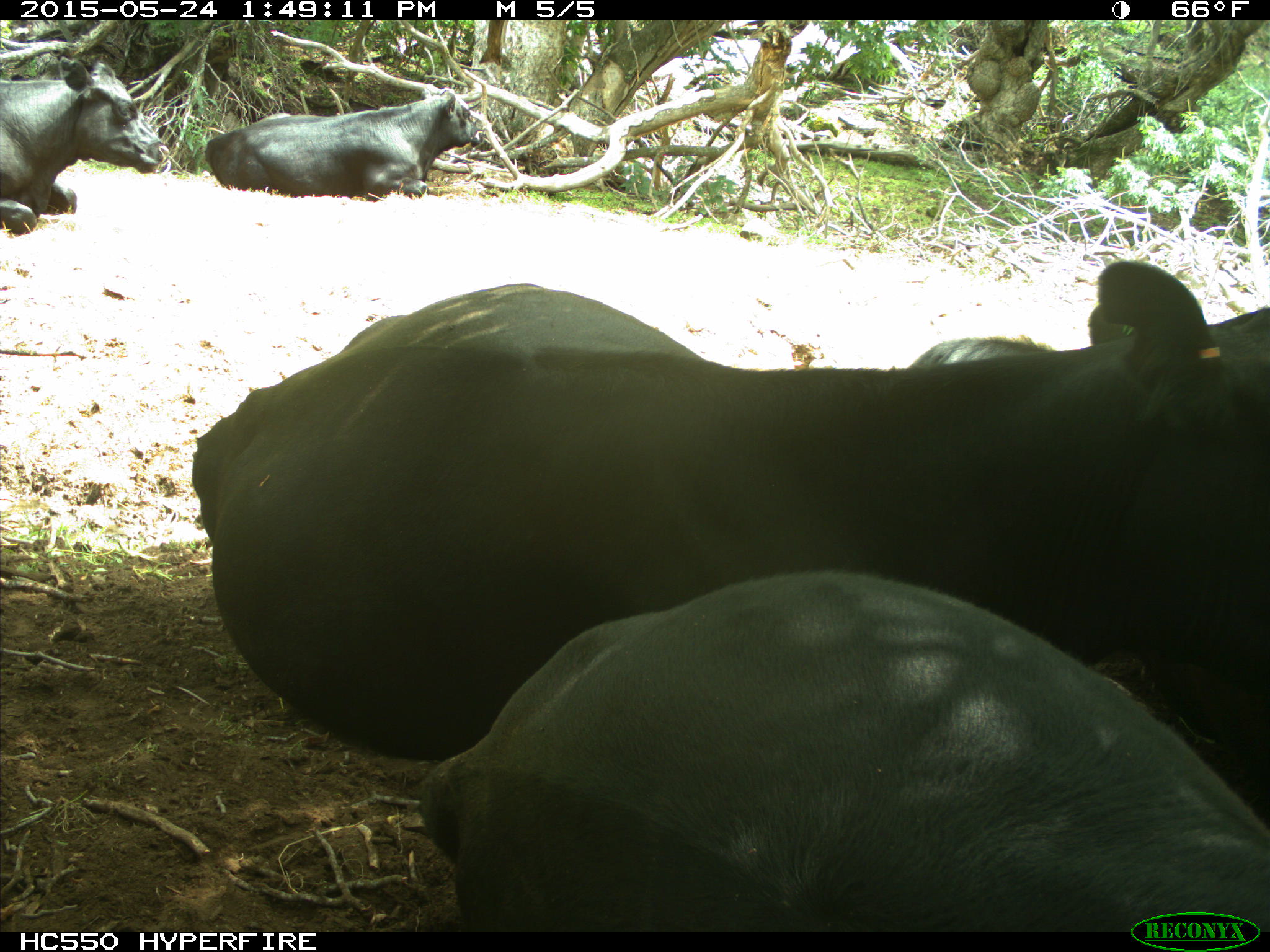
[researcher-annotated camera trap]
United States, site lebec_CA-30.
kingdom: Animalia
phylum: Chordata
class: Mammalia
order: Artiodactyla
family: Bovidae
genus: Bos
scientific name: Bos taurus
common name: domestic cow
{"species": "Bos taurus (domestic cow)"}